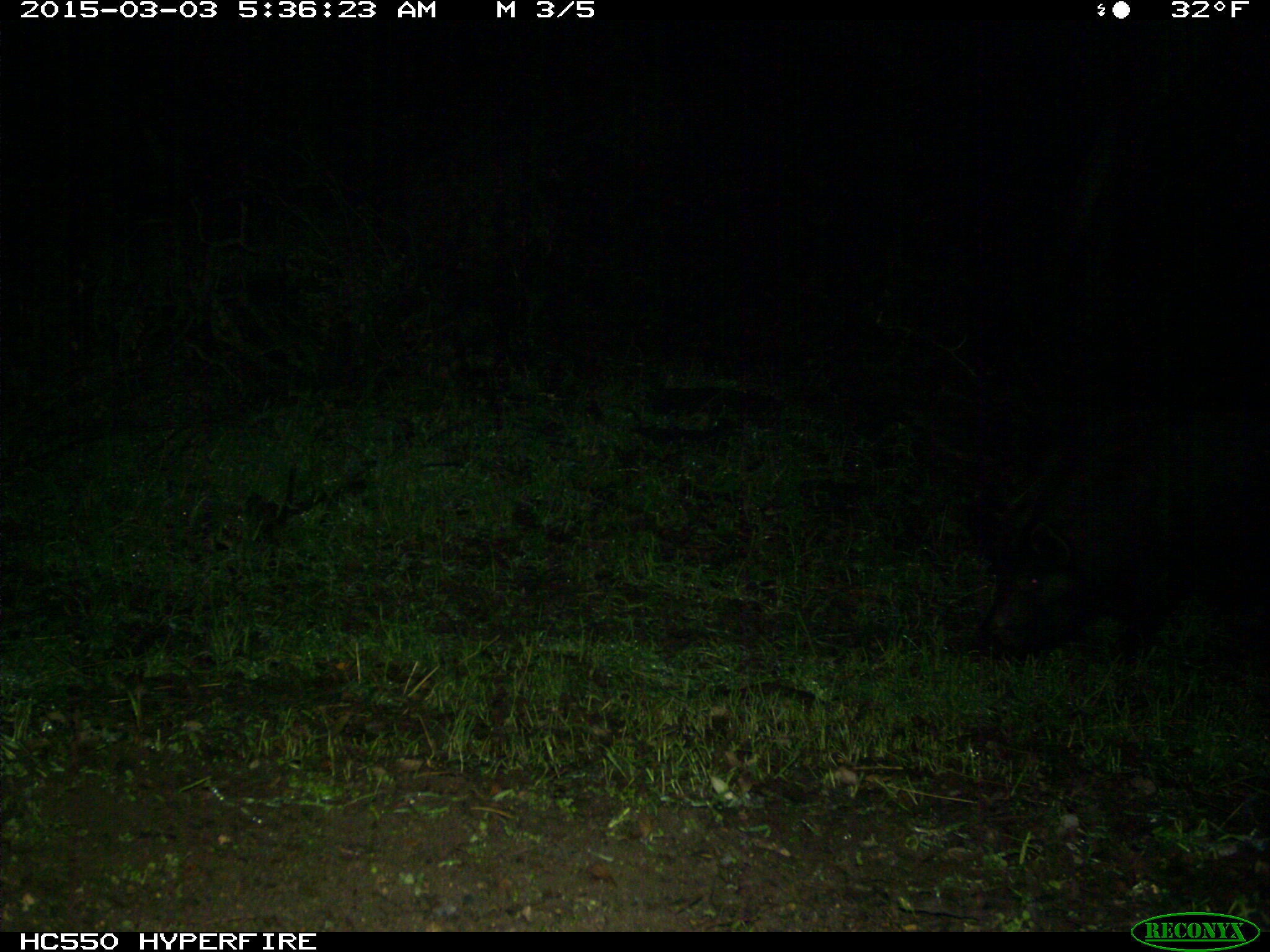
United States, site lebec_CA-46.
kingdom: Animalia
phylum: Chordata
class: Mammalia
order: Artiodactyla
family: Suidae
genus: Sus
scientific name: Sus scrofa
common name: wild boar